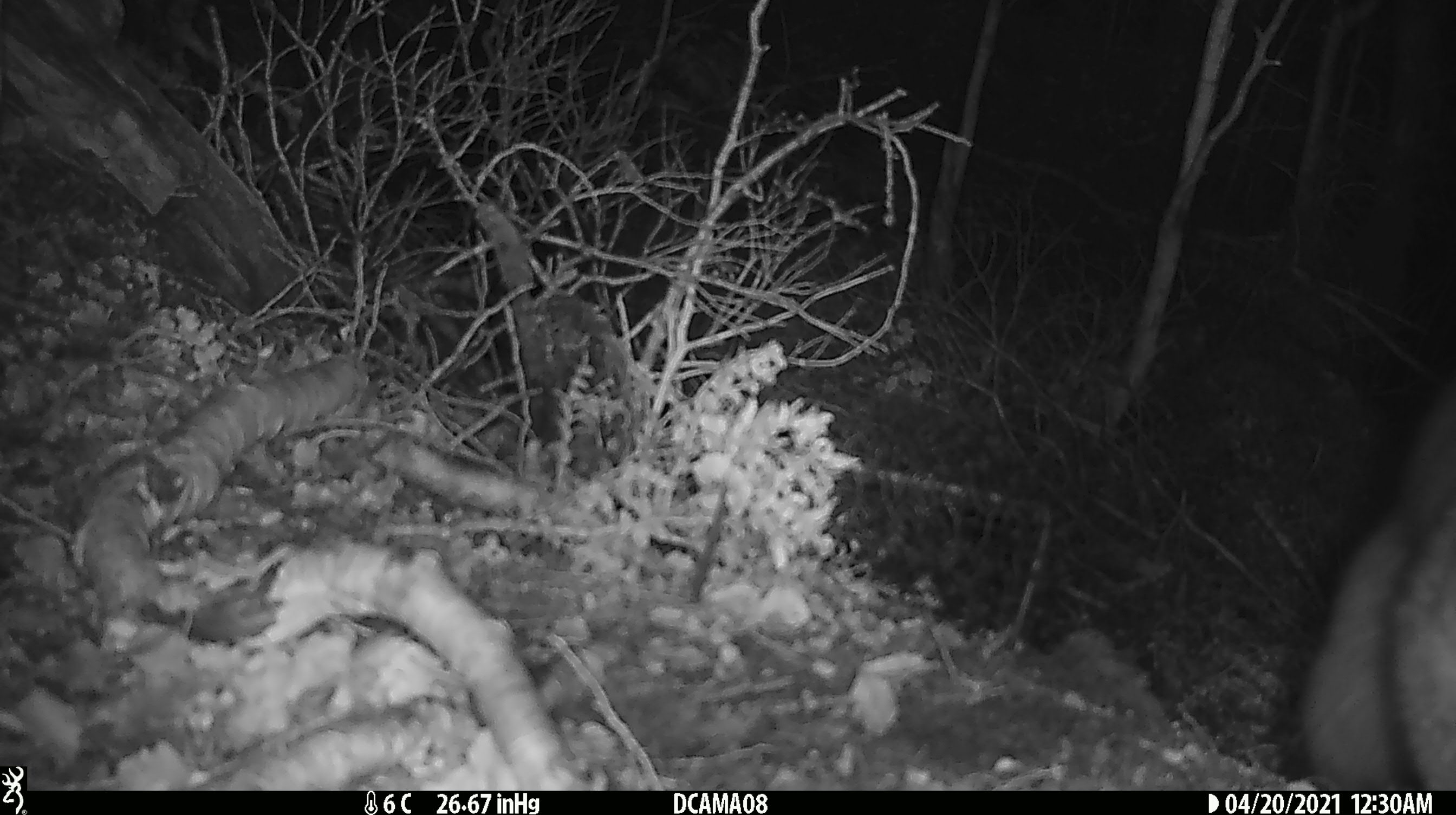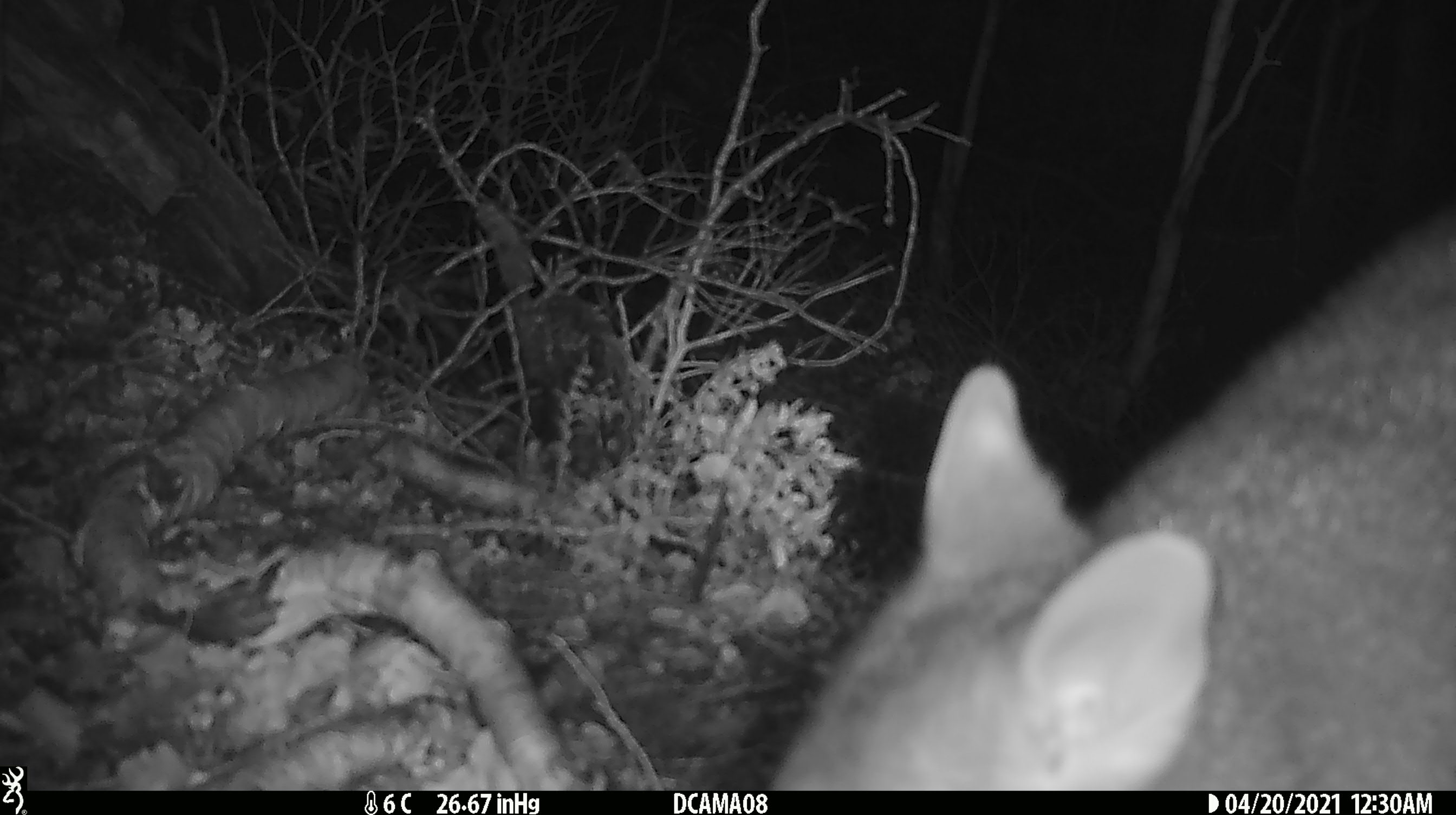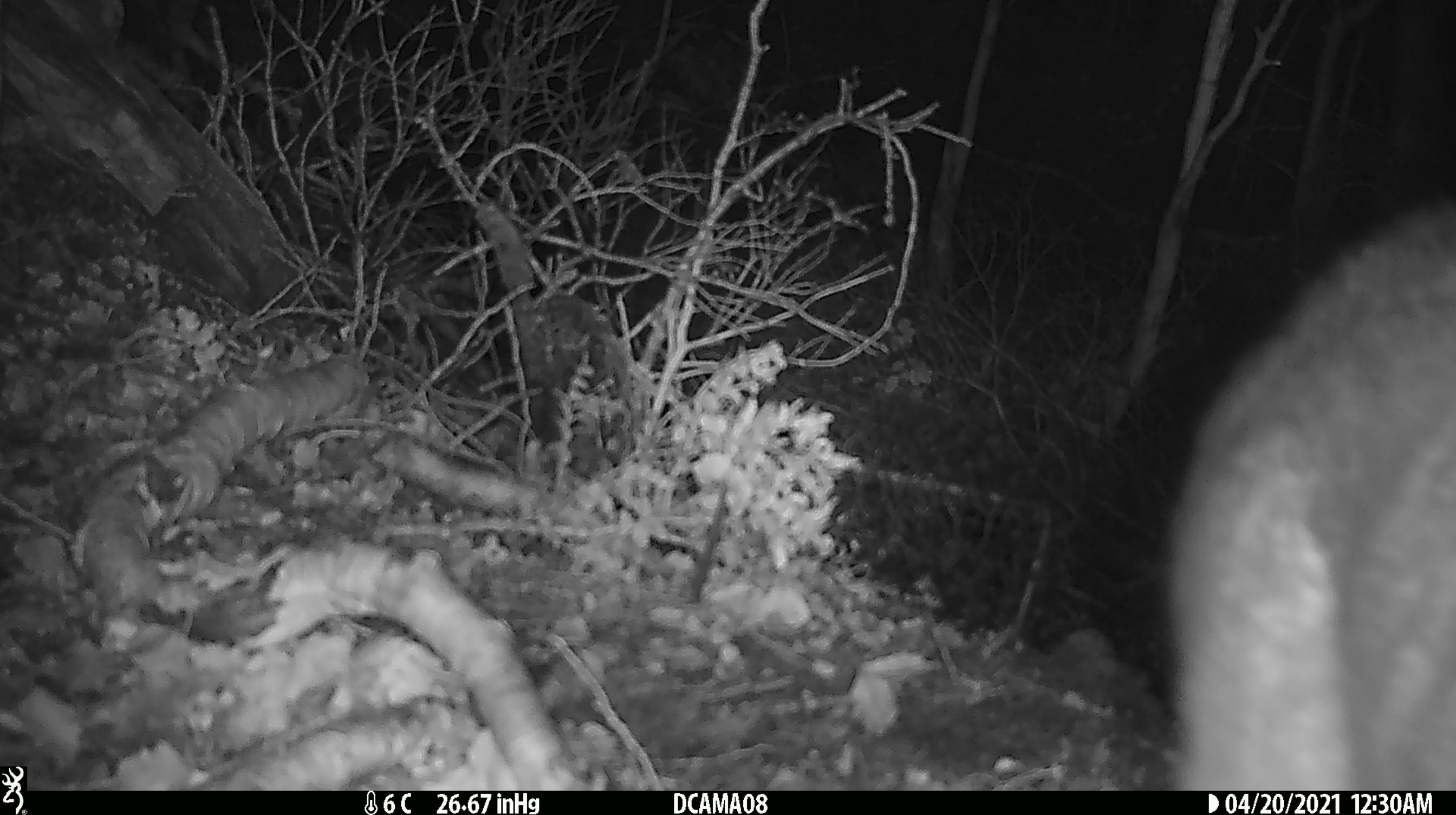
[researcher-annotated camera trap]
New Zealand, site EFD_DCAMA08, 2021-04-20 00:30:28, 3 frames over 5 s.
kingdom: Animalia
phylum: Chordata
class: Mammalia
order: Diprotodontia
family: Phalangeridae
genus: Trichosurus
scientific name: Trichosurus vulpecula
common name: common brushtail possum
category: possum